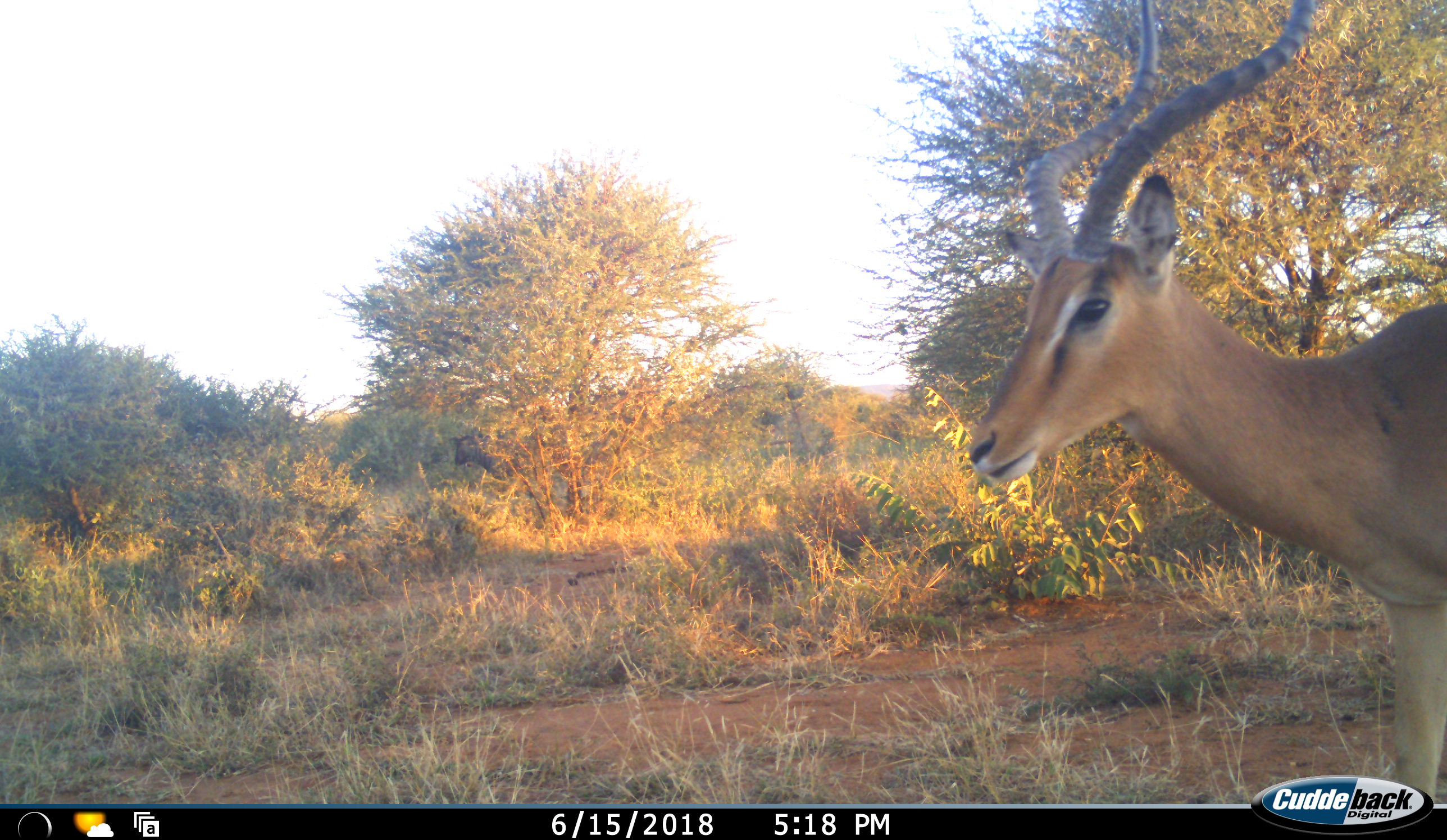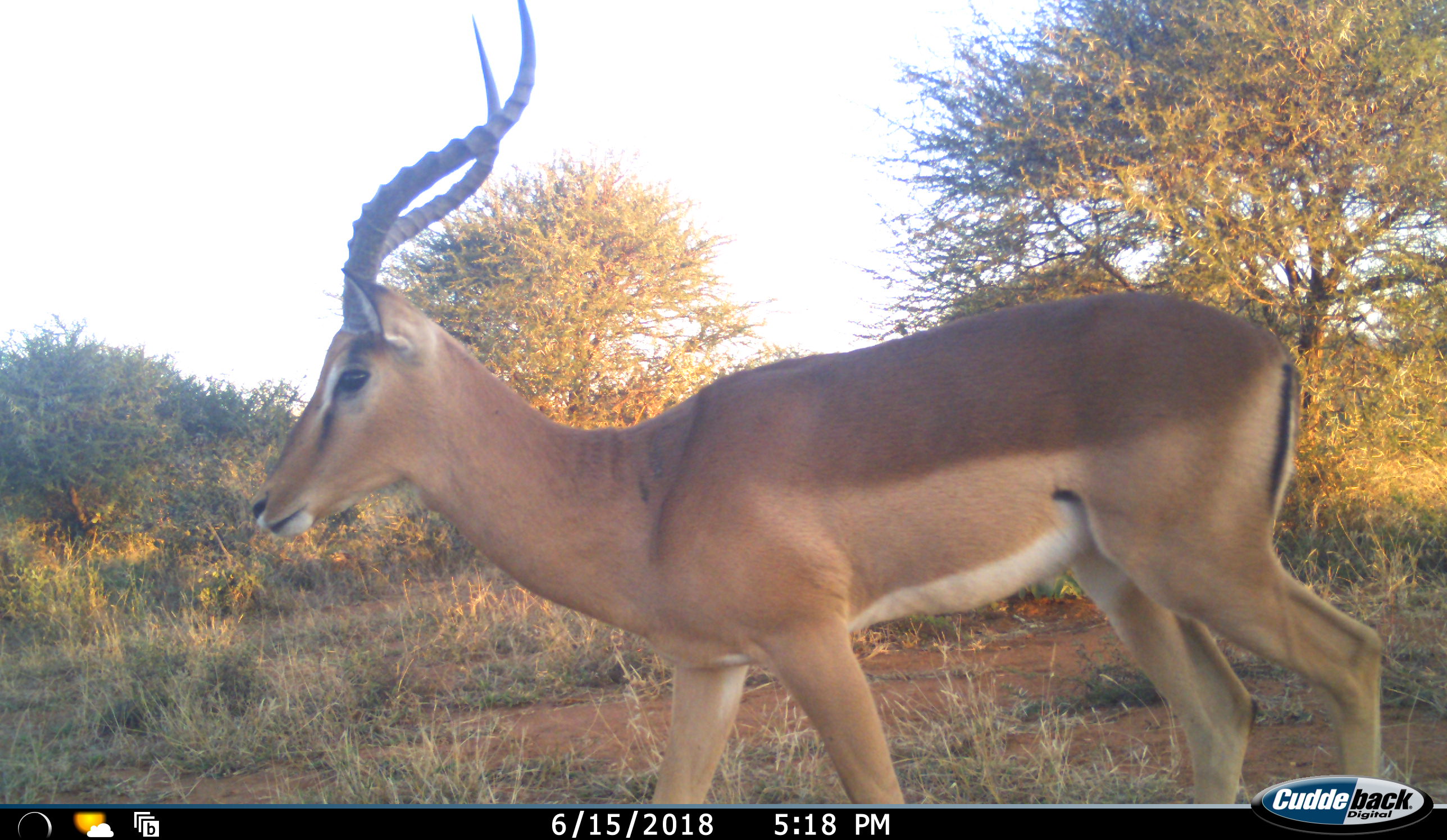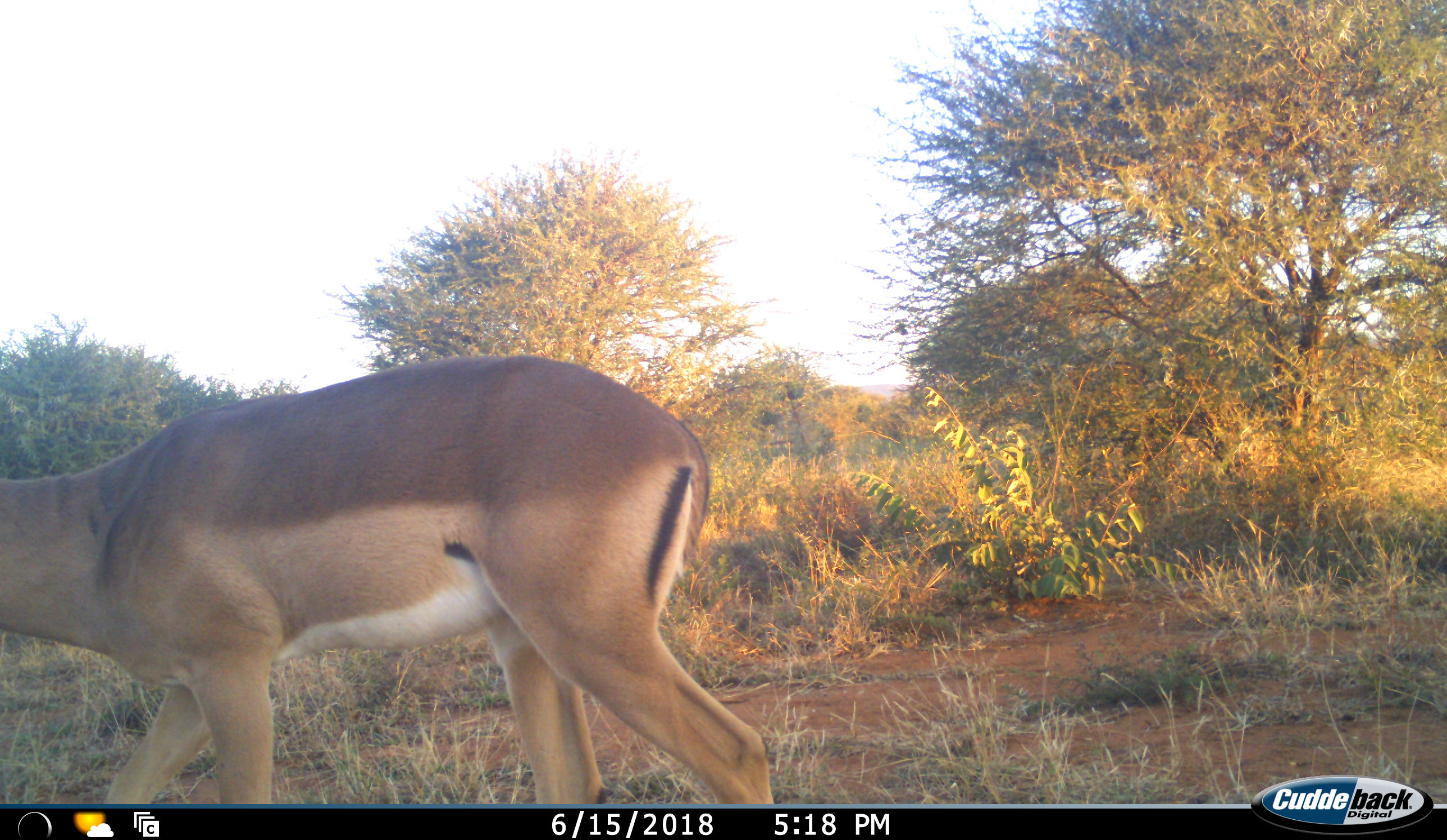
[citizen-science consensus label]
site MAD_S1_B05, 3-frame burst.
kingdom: Animalia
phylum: Chordata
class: Mammalia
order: Artiodactyla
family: Bovidae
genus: Aepyceros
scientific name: Aepyceros melampus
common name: impala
Impala (Aepyceros melampus), count 1. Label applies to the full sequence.